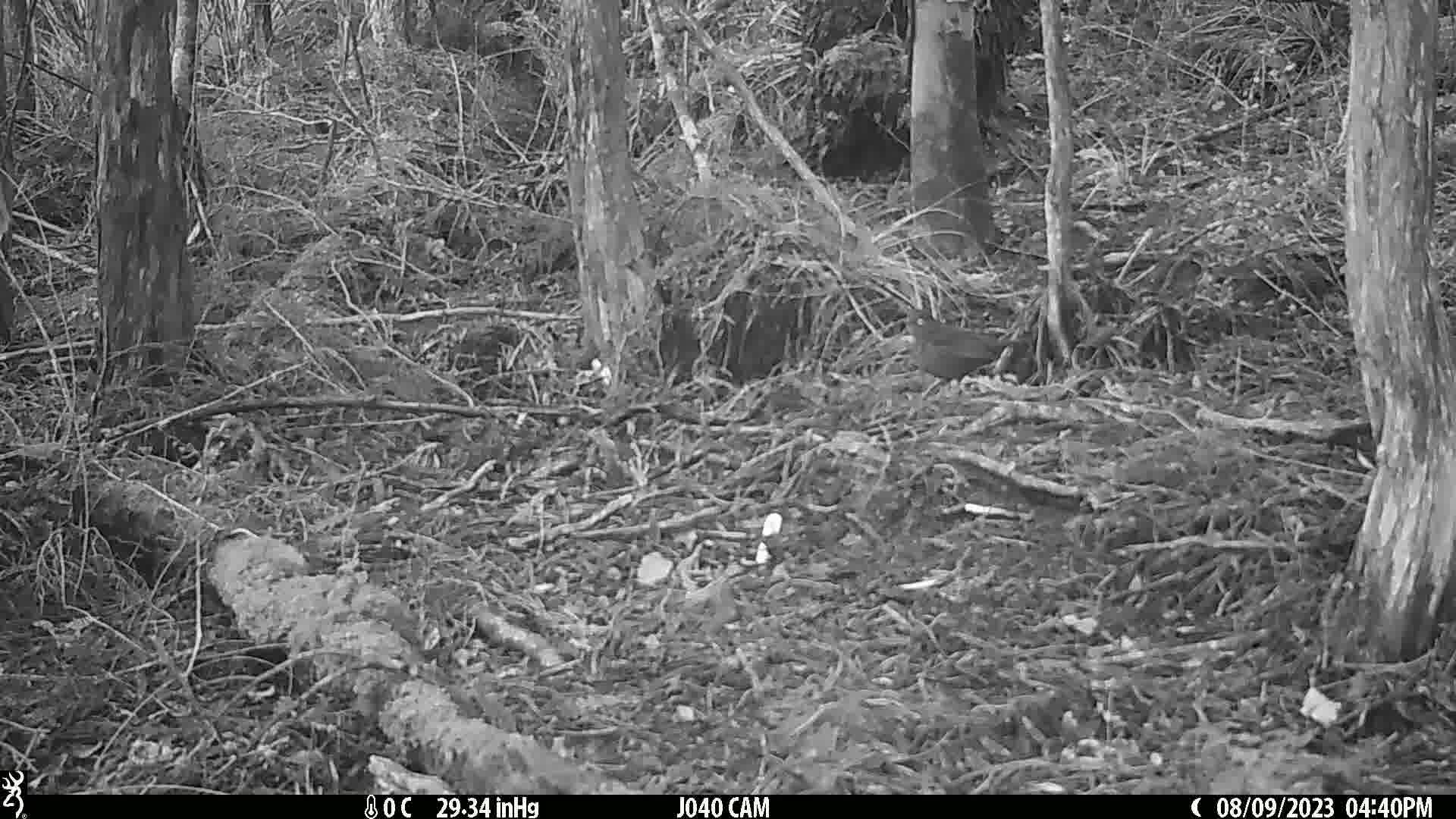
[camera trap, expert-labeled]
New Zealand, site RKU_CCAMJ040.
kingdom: Animalia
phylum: Chordata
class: Aves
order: Passeriformes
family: Turdidae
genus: Turdus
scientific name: Turdus merula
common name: eurasian blackbird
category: blackbird